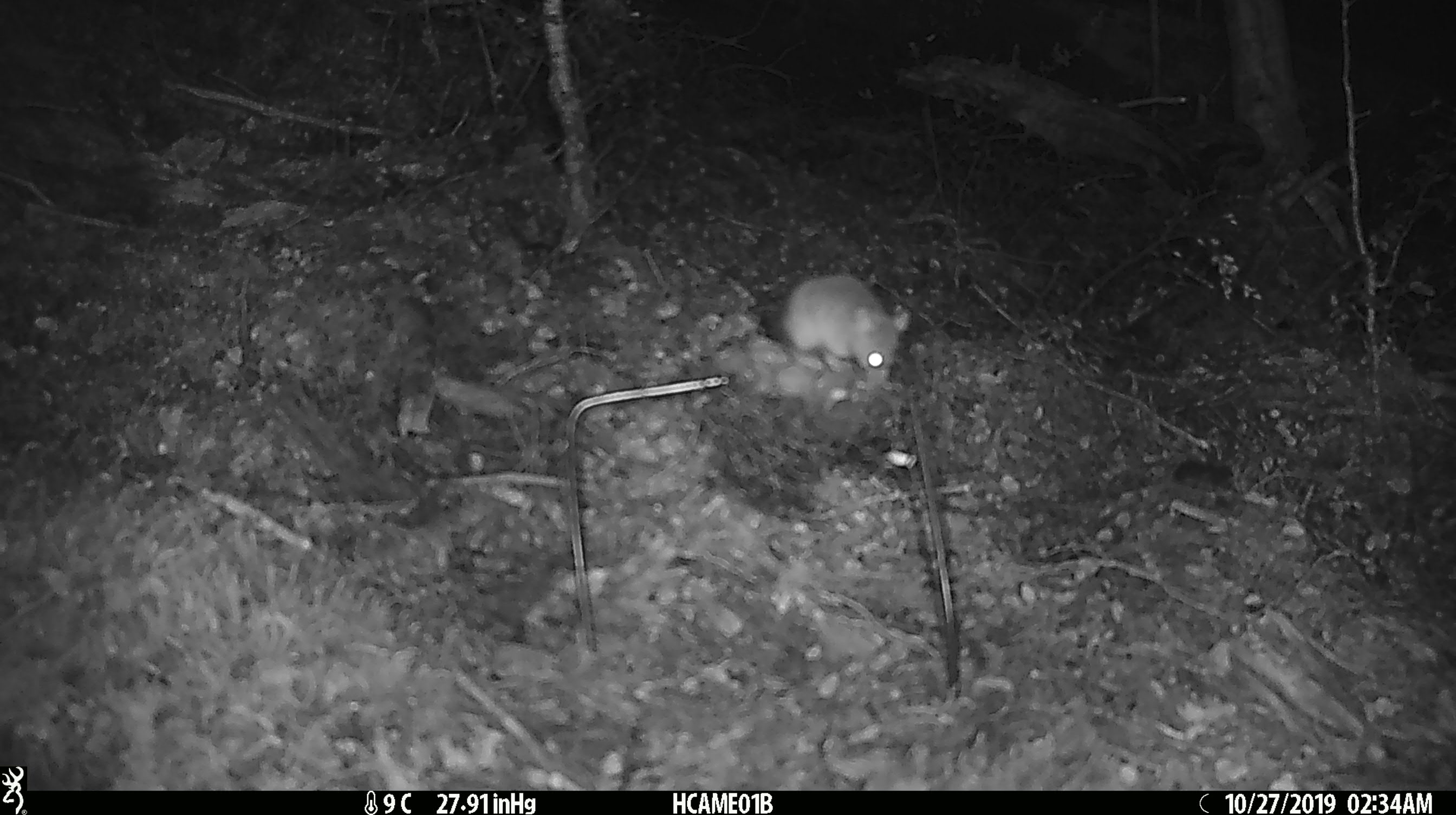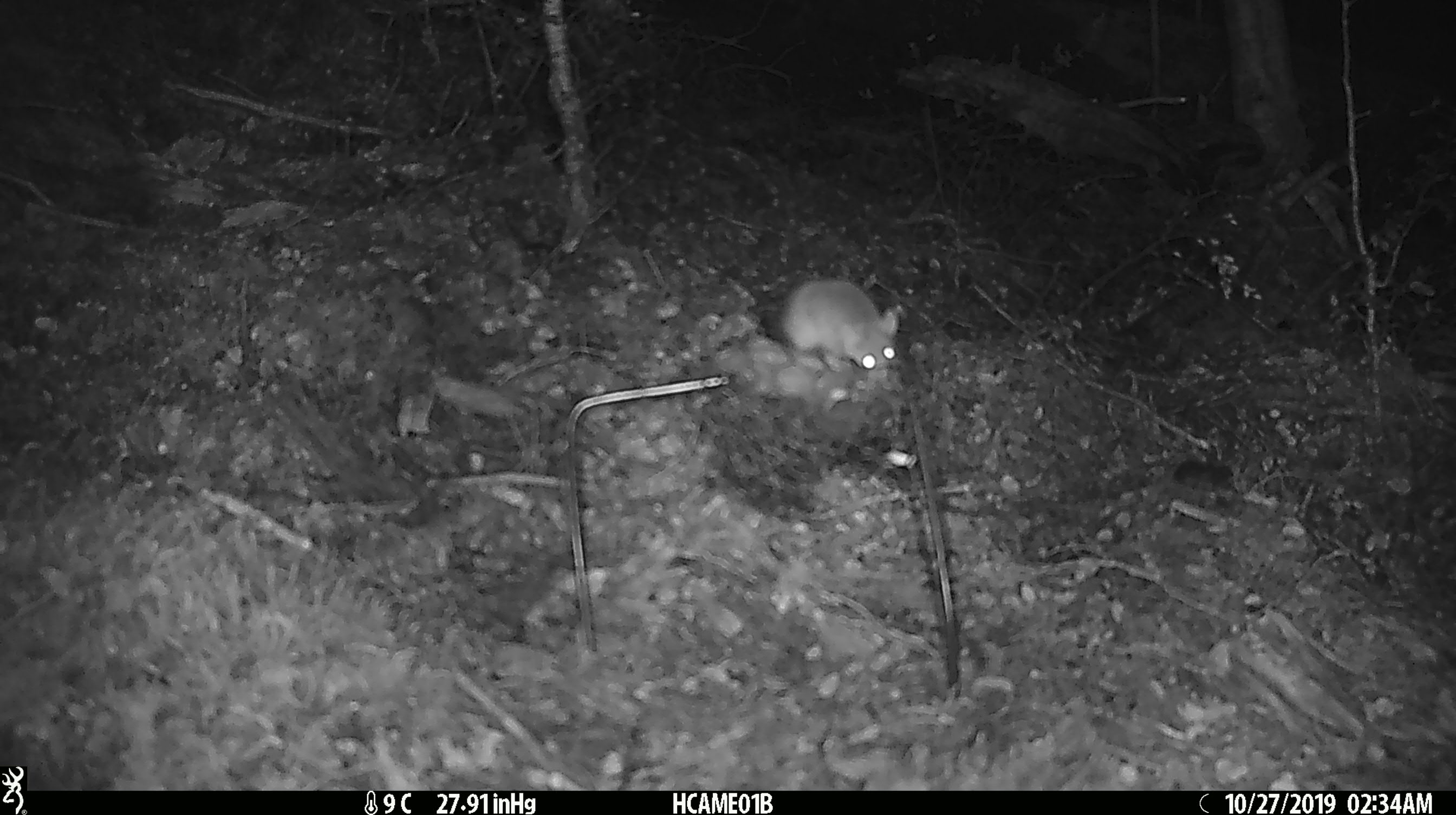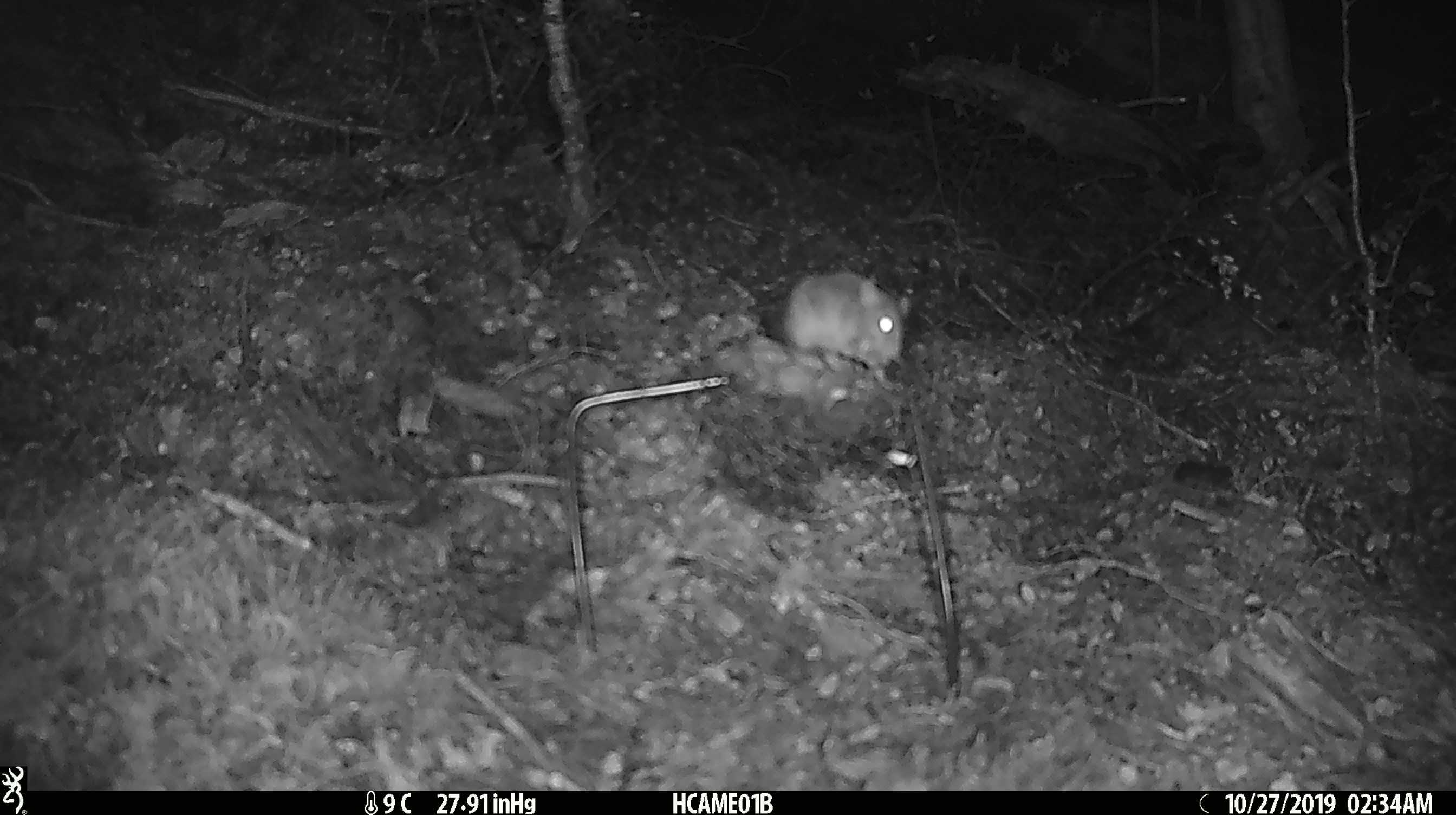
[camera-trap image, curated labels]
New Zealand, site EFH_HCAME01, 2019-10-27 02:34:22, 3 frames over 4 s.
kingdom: Animalia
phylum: Chordata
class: Mammalia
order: Rodentia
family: Muridae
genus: Mus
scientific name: Mus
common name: mouse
Mouse (Mus).